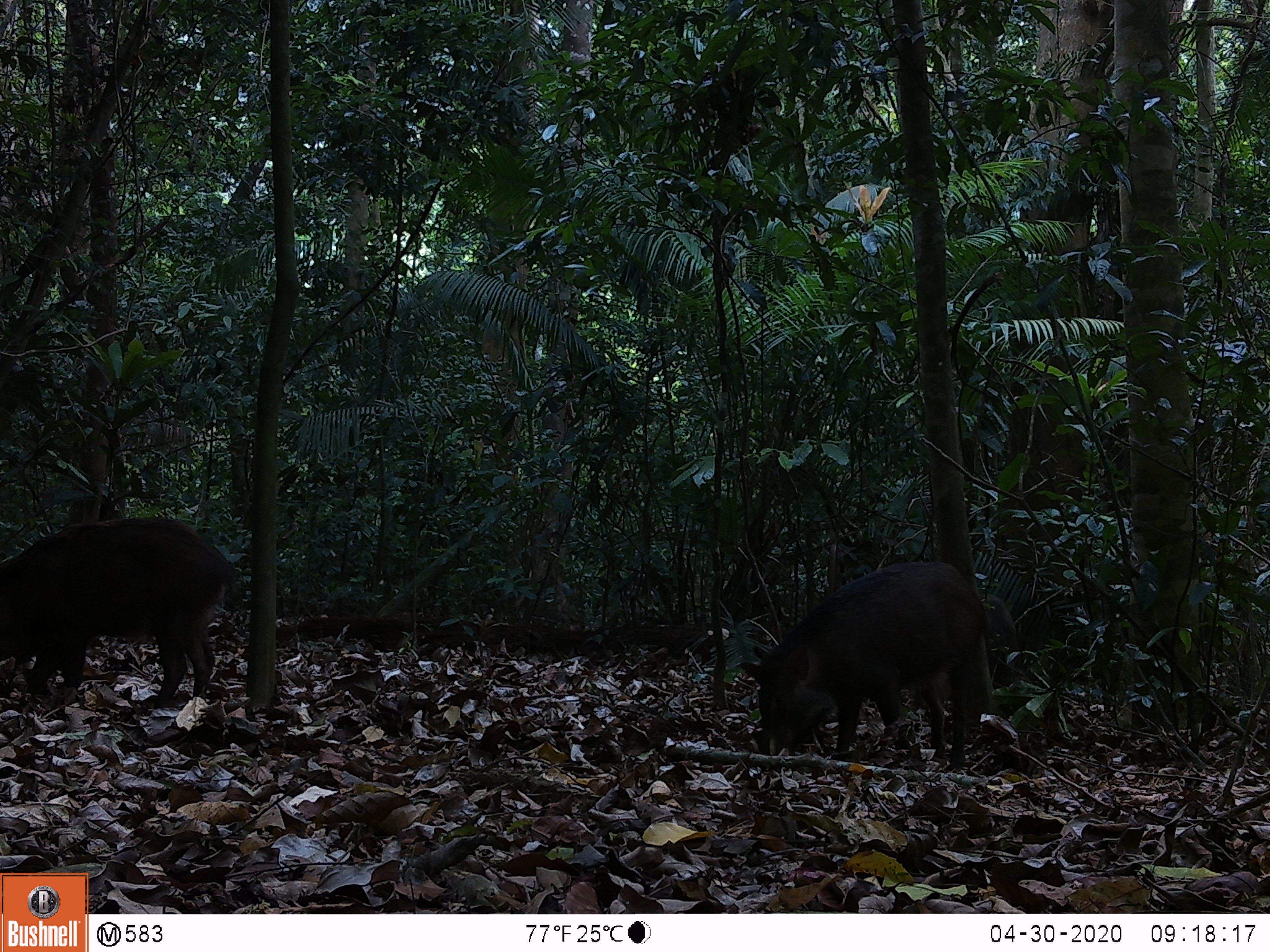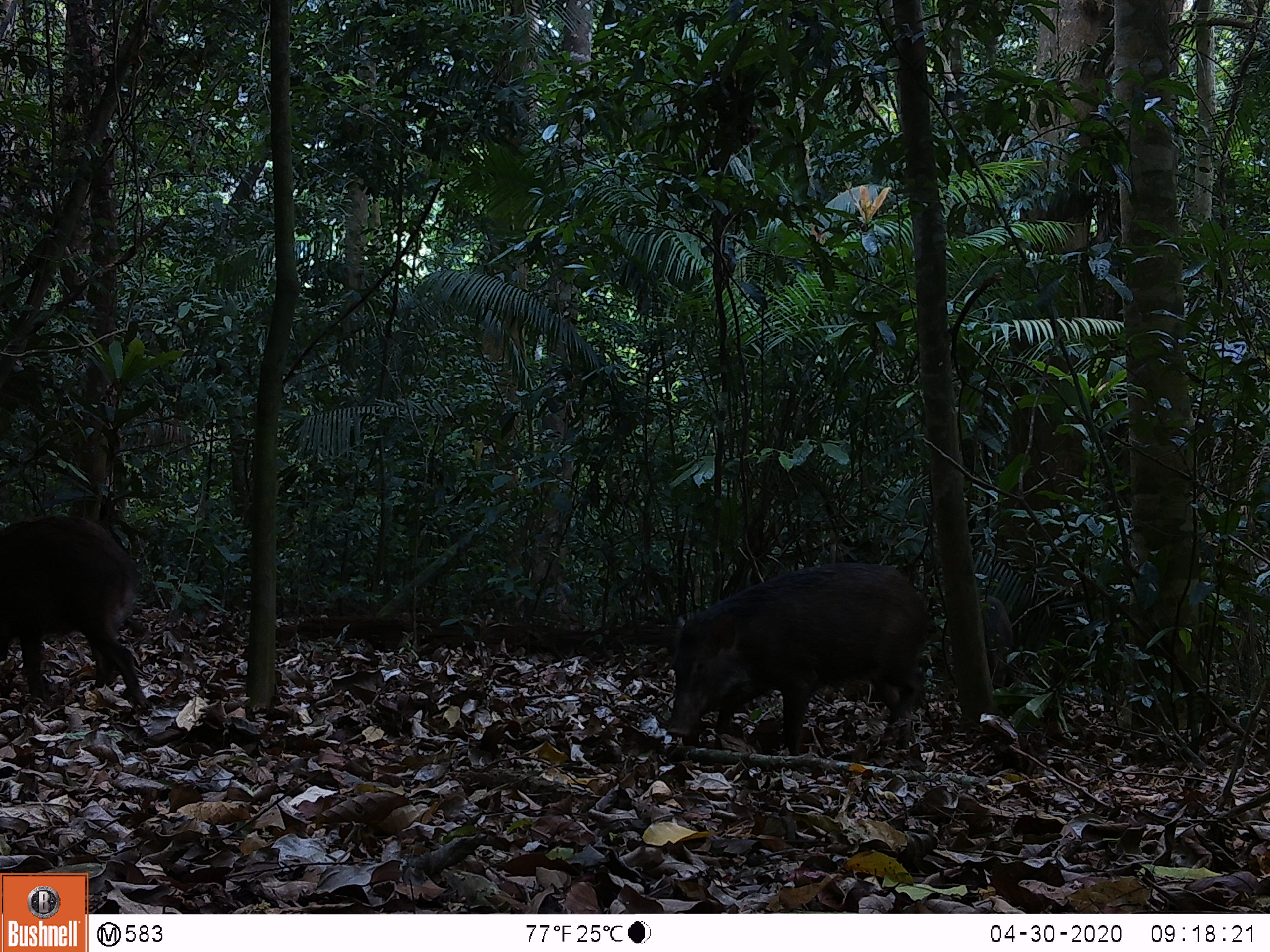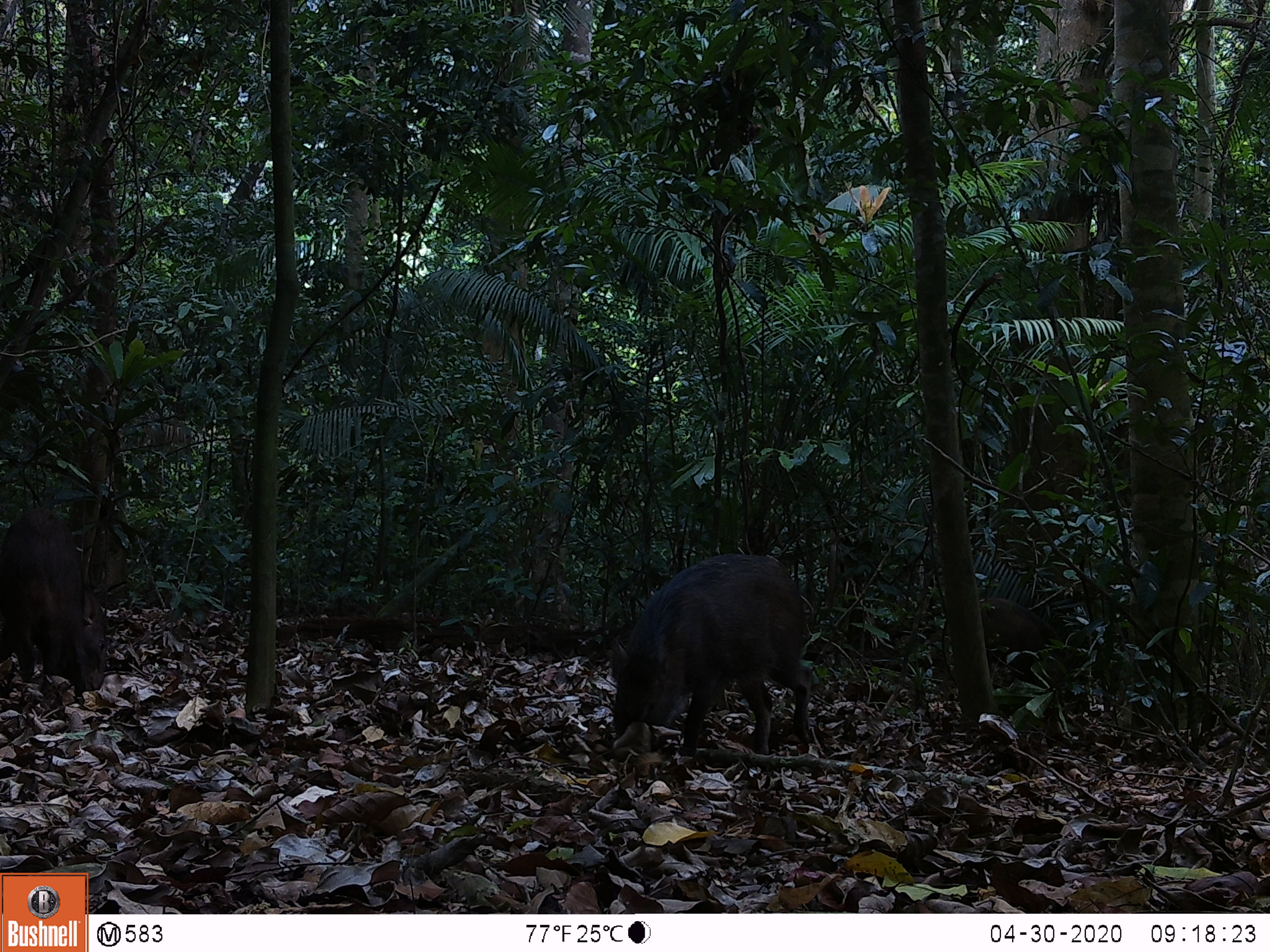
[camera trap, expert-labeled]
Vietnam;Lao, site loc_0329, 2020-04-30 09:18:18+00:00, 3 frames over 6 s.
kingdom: Animalia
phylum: Chordata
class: Mammalia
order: Artiodactyla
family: Suidae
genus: Sus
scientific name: Sus scrofa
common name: eurasian wild pig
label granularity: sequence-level